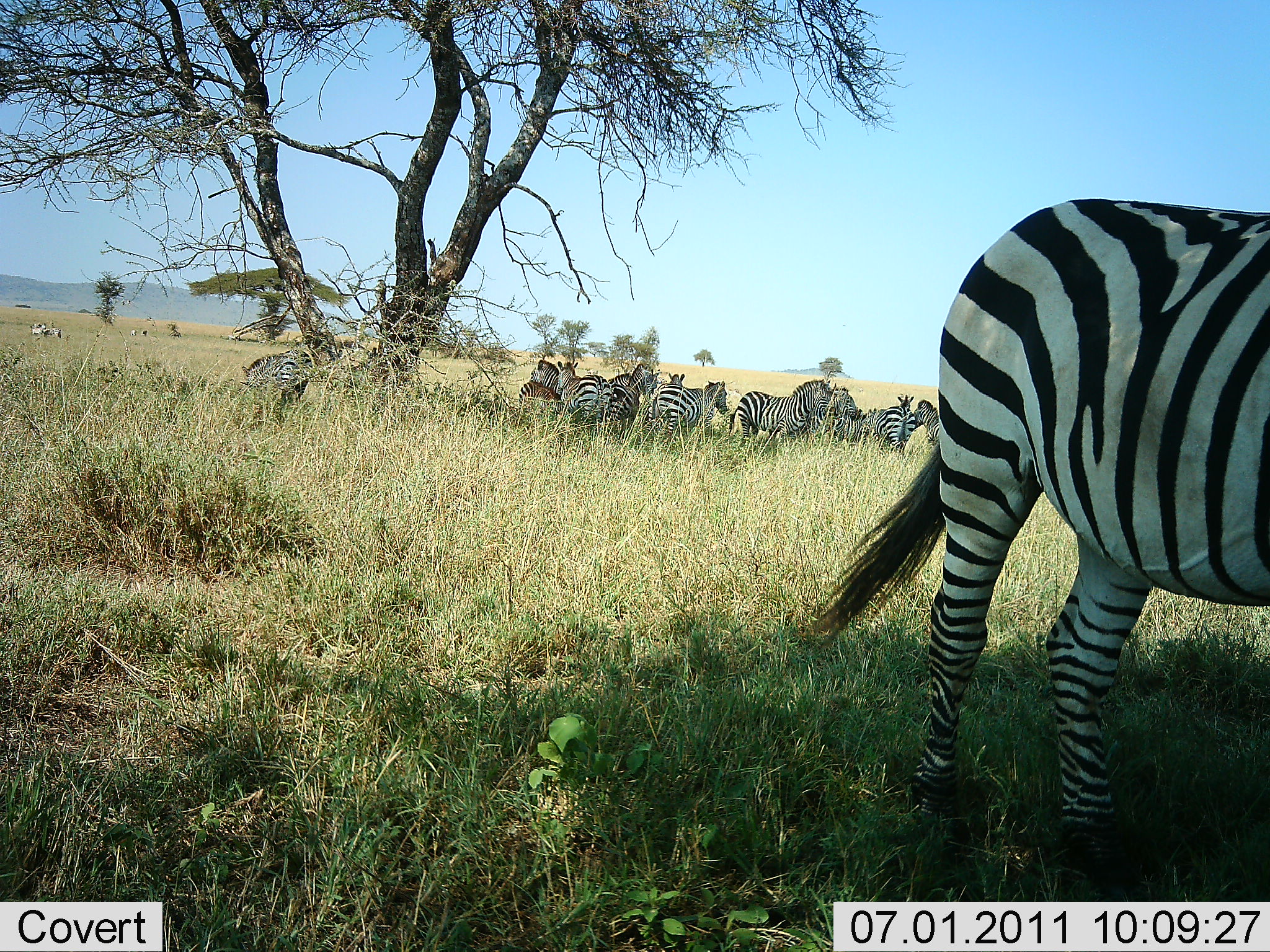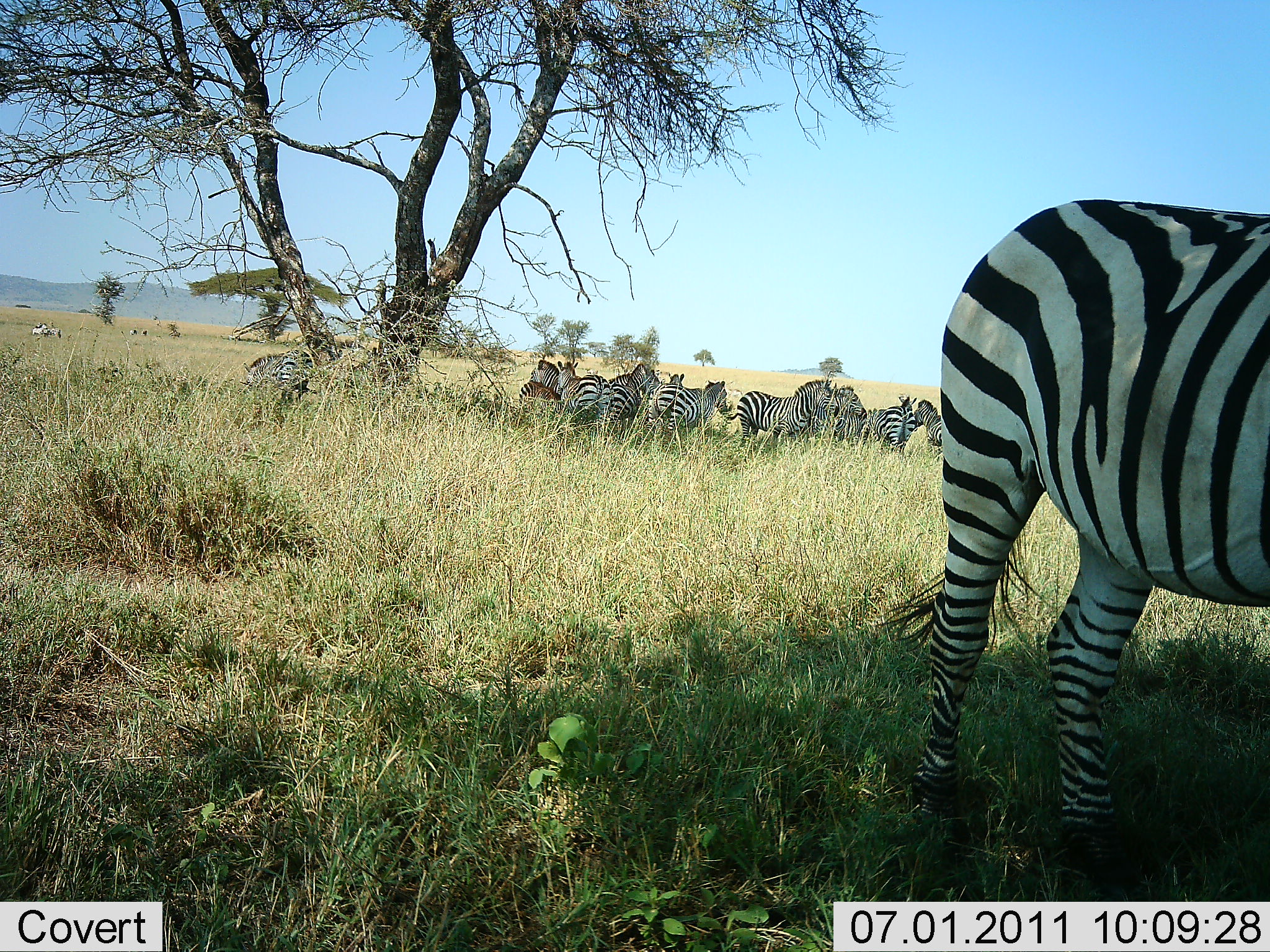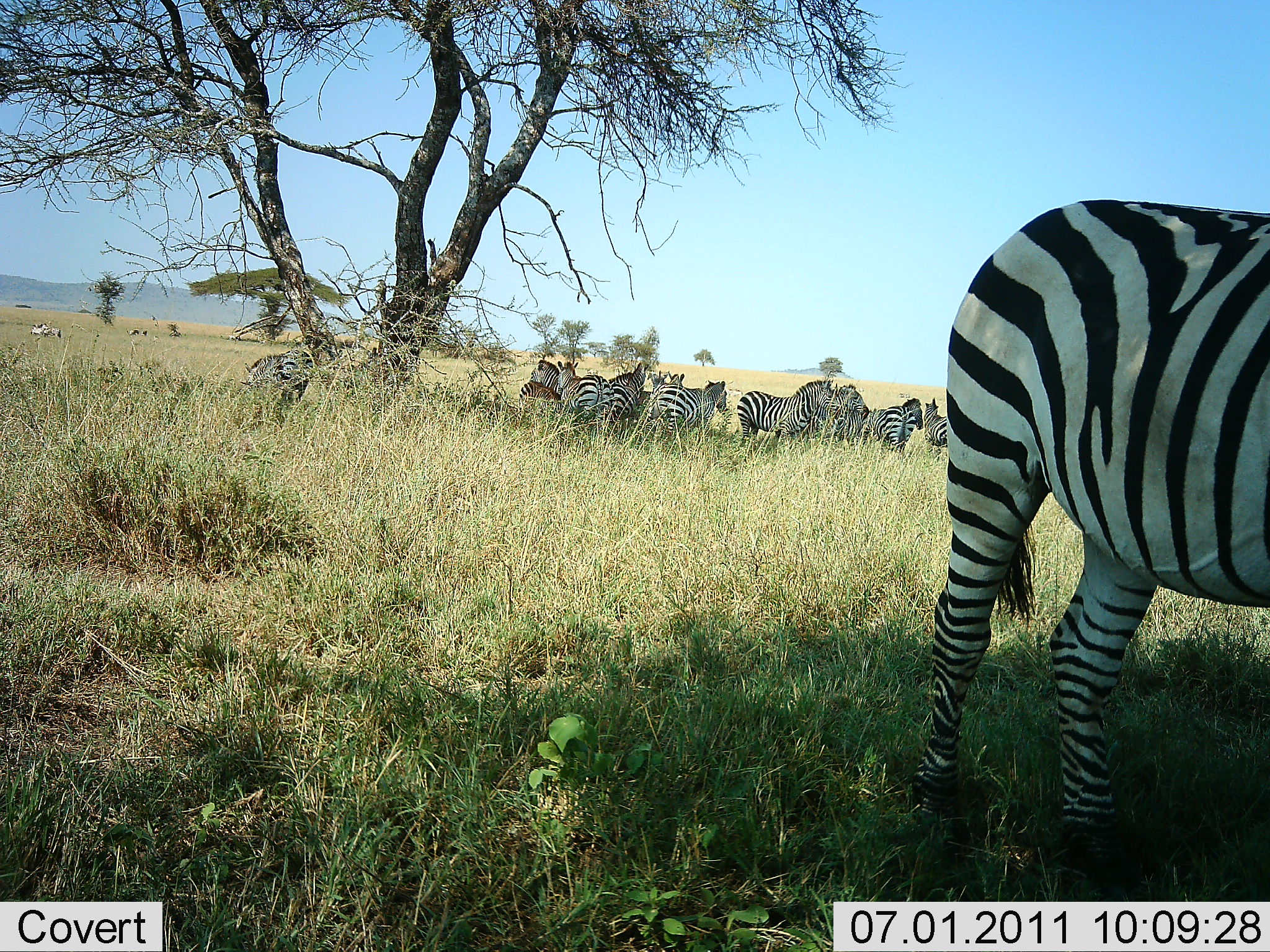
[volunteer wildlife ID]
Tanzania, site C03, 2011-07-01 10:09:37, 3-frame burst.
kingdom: Animalia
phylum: Chordata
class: Mammalia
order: Perissodactyla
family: Equidae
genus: Equus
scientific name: Equus quagga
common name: plains zebra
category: zebra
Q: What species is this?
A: Zebra (plains zebra) (Equus quagga).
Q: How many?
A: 11-50.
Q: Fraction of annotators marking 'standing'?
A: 87%.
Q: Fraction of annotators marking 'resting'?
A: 47%.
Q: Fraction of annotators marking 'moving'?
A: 13%.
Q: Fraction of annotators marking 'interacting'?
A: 13%.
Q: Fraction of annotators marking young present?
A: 0%.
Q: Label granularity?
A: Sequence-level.